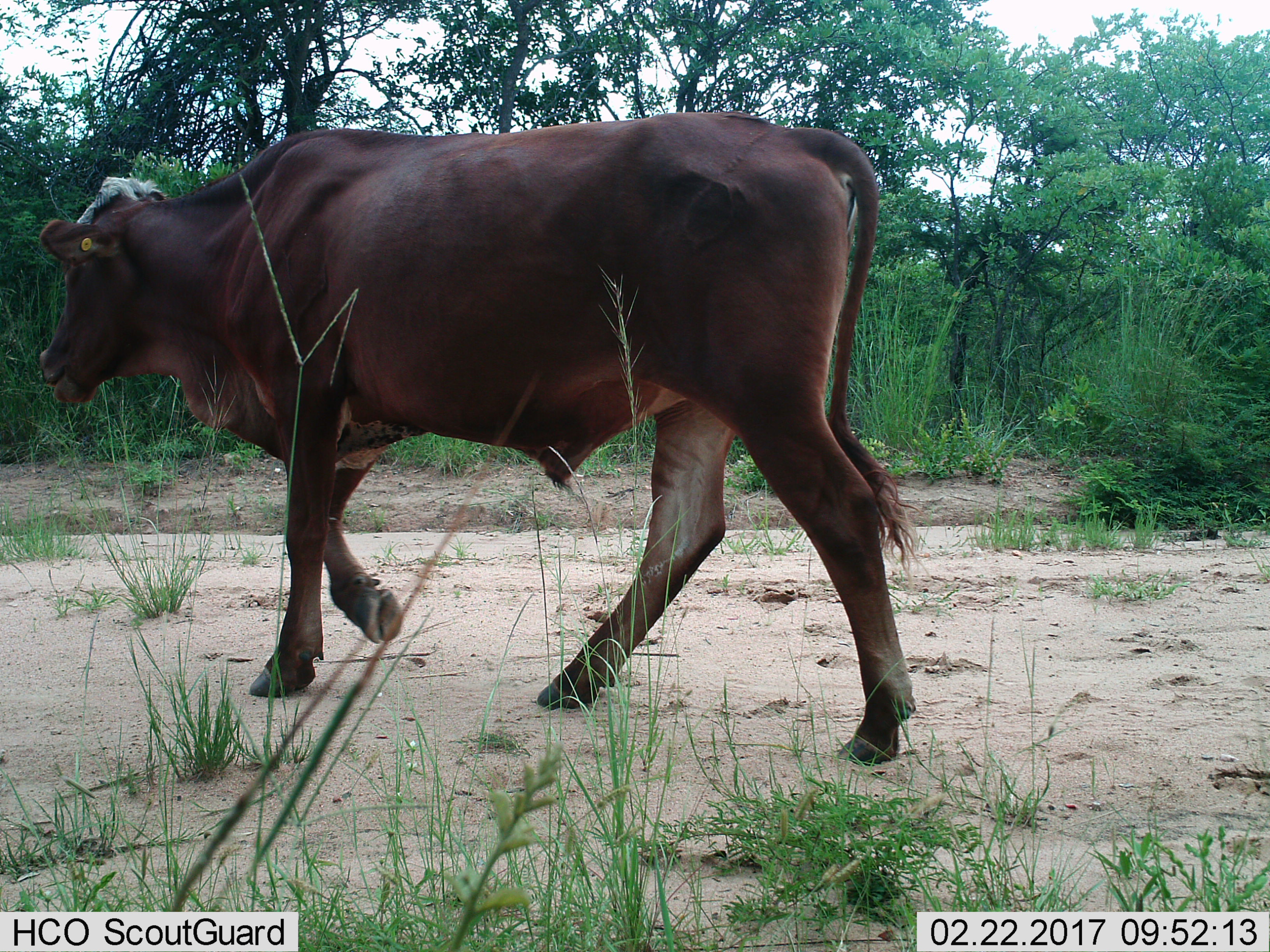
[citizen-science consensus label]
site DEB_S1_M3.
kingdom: Animalia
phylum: Chordata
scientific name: Vertebrata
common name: domestic animal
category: domesticanimal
Domesticanimal (domestic animal) (Vertebrata), count 1. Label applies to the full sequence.